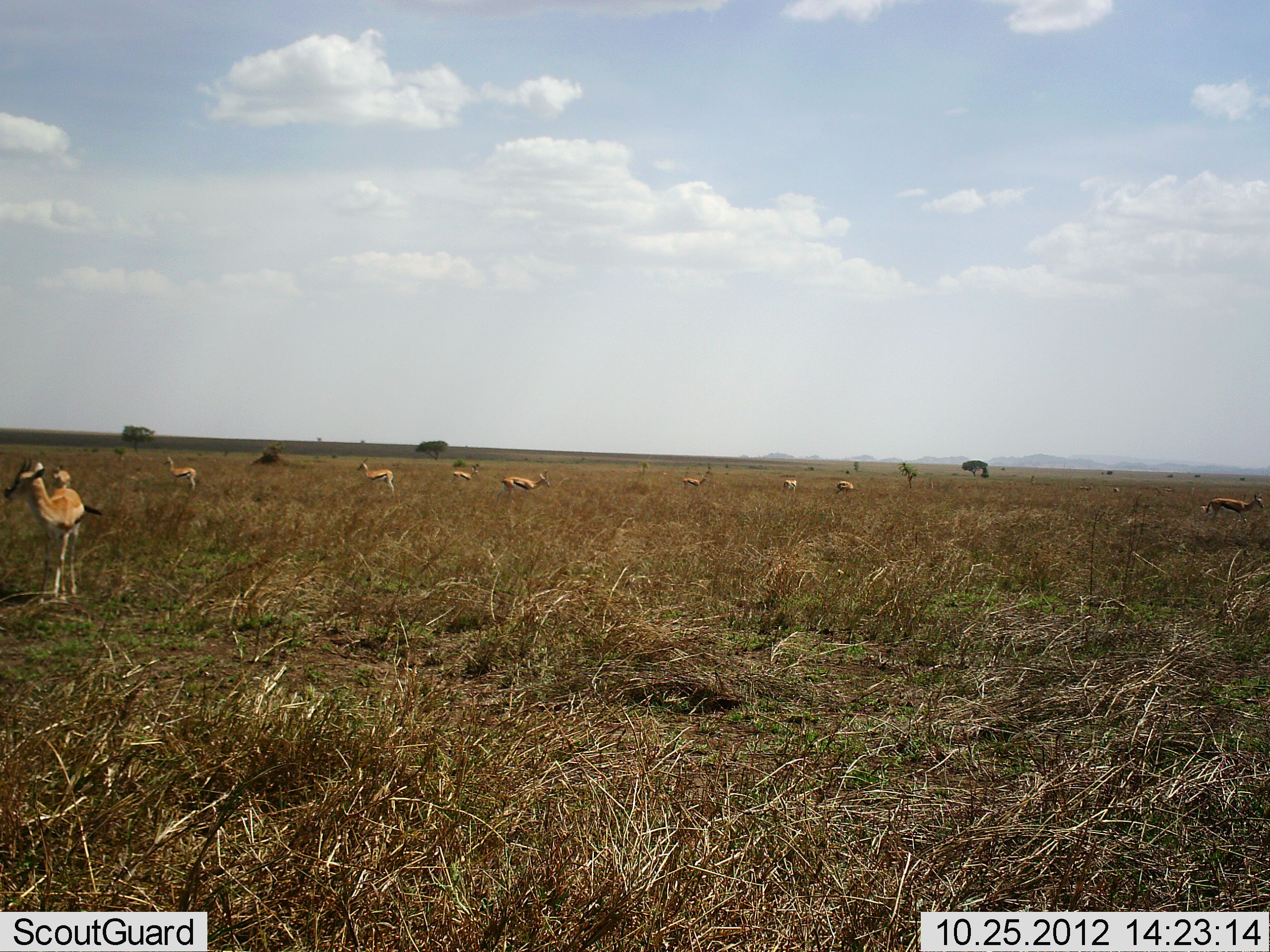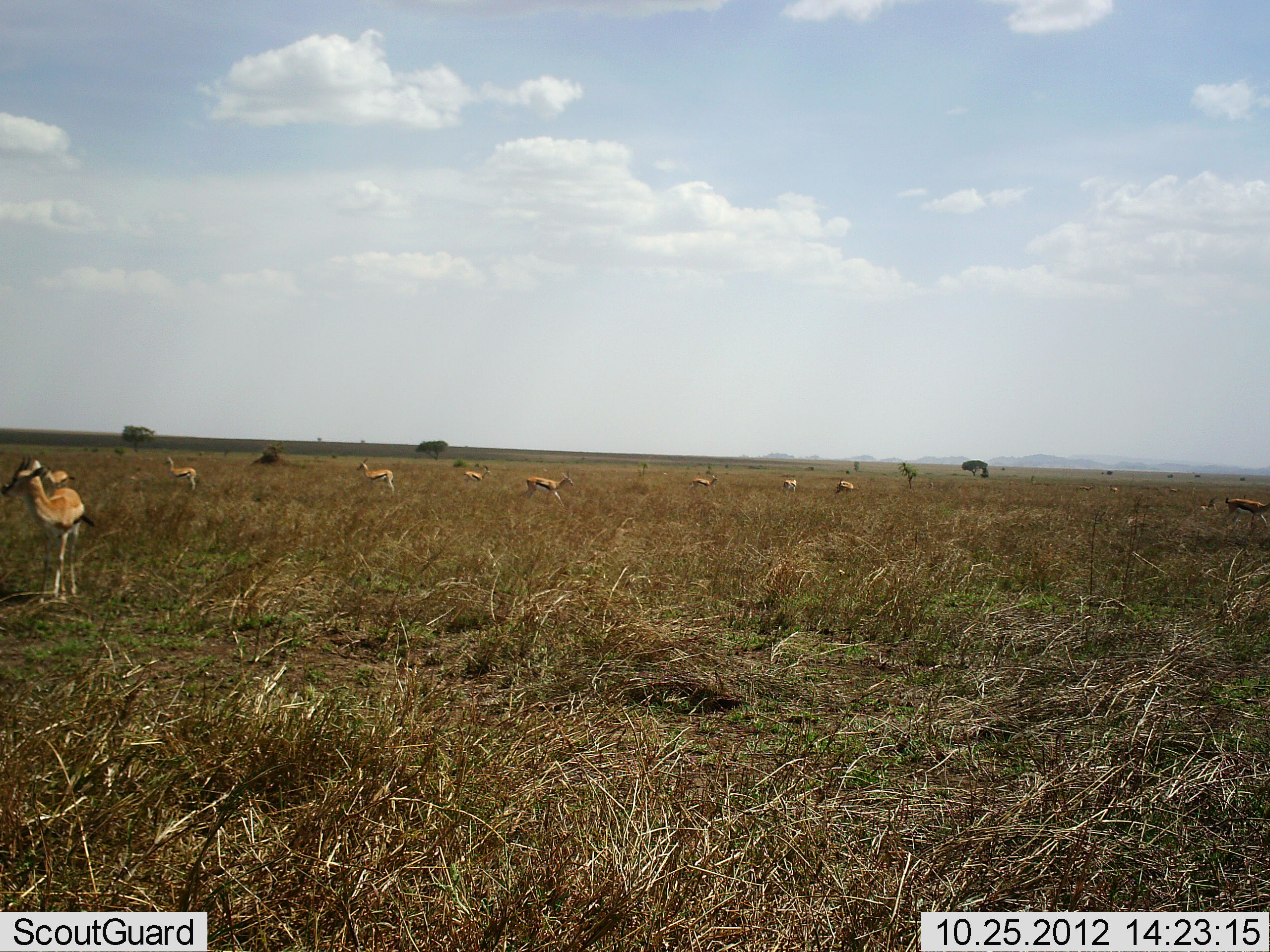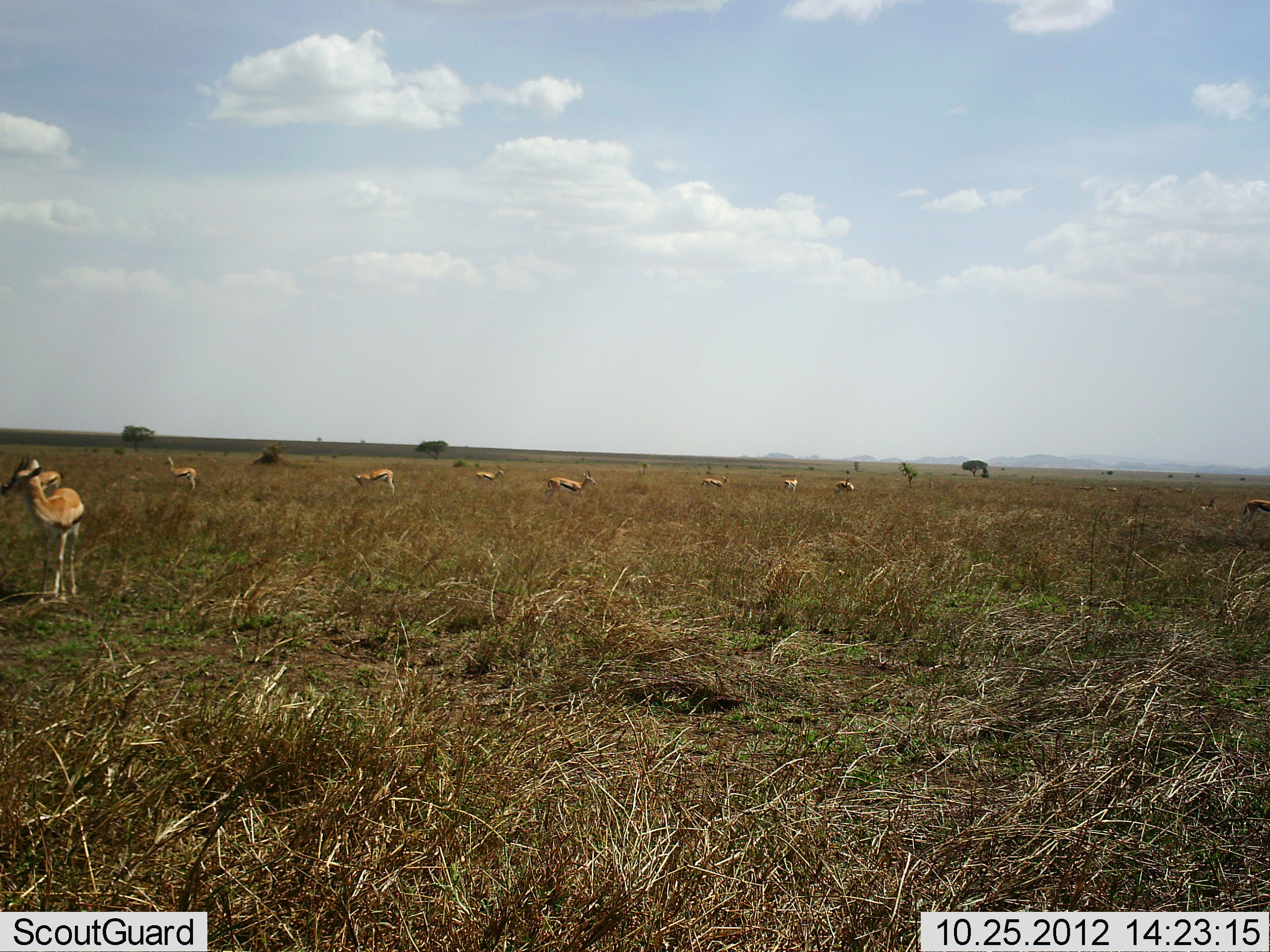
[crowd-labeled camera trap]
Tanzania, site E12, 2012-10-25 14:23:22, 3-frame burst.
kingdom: Animalia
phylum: Chordata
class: Mammalia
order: Artiodactyla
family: Bovidae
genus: Eudorcas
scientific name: Eudorcas thomsonii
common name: thomson's gazelle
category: gazellethomsons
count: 10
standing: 100%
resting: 10%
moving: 80%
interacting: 0%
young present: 10%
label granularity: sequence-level